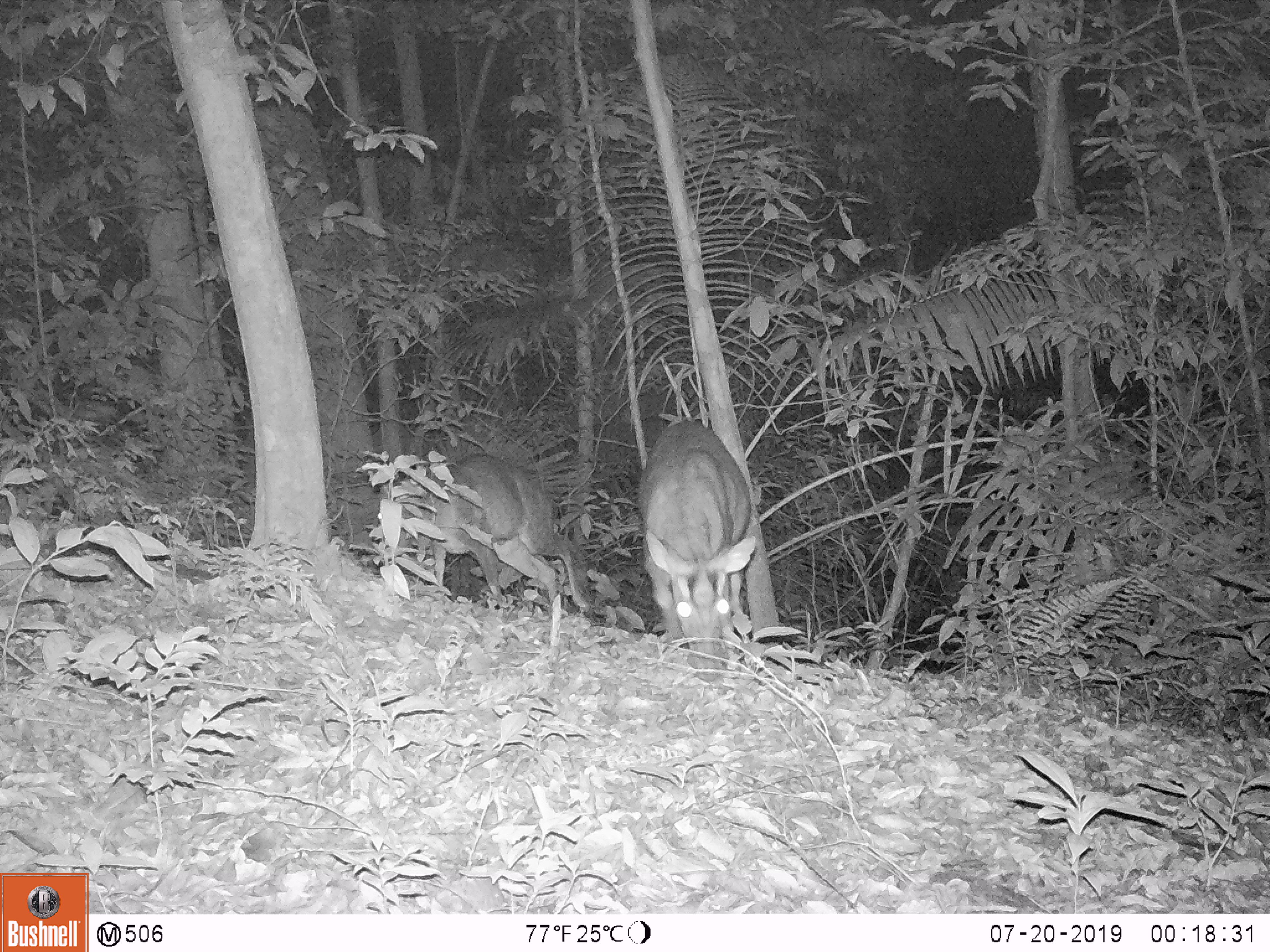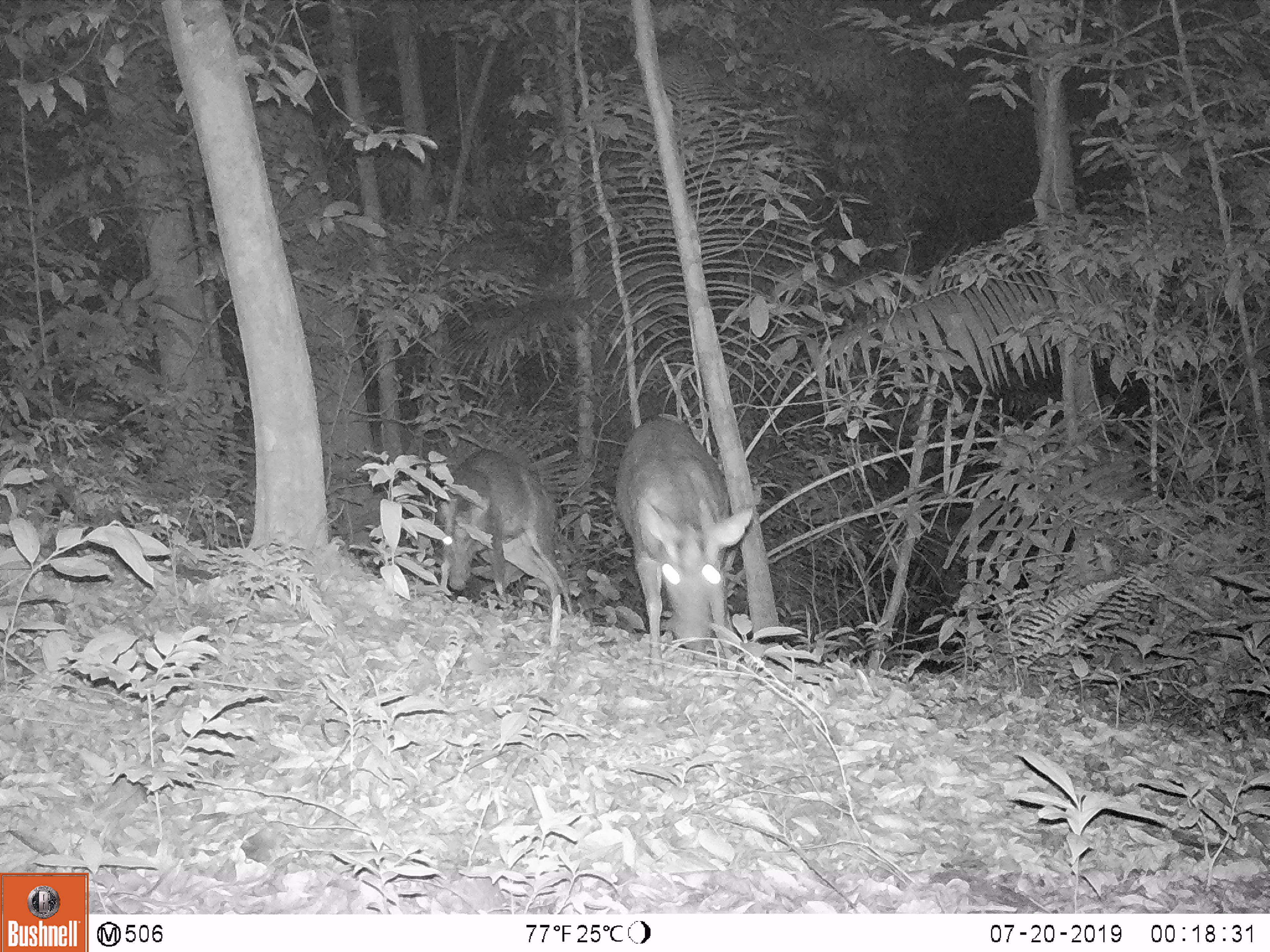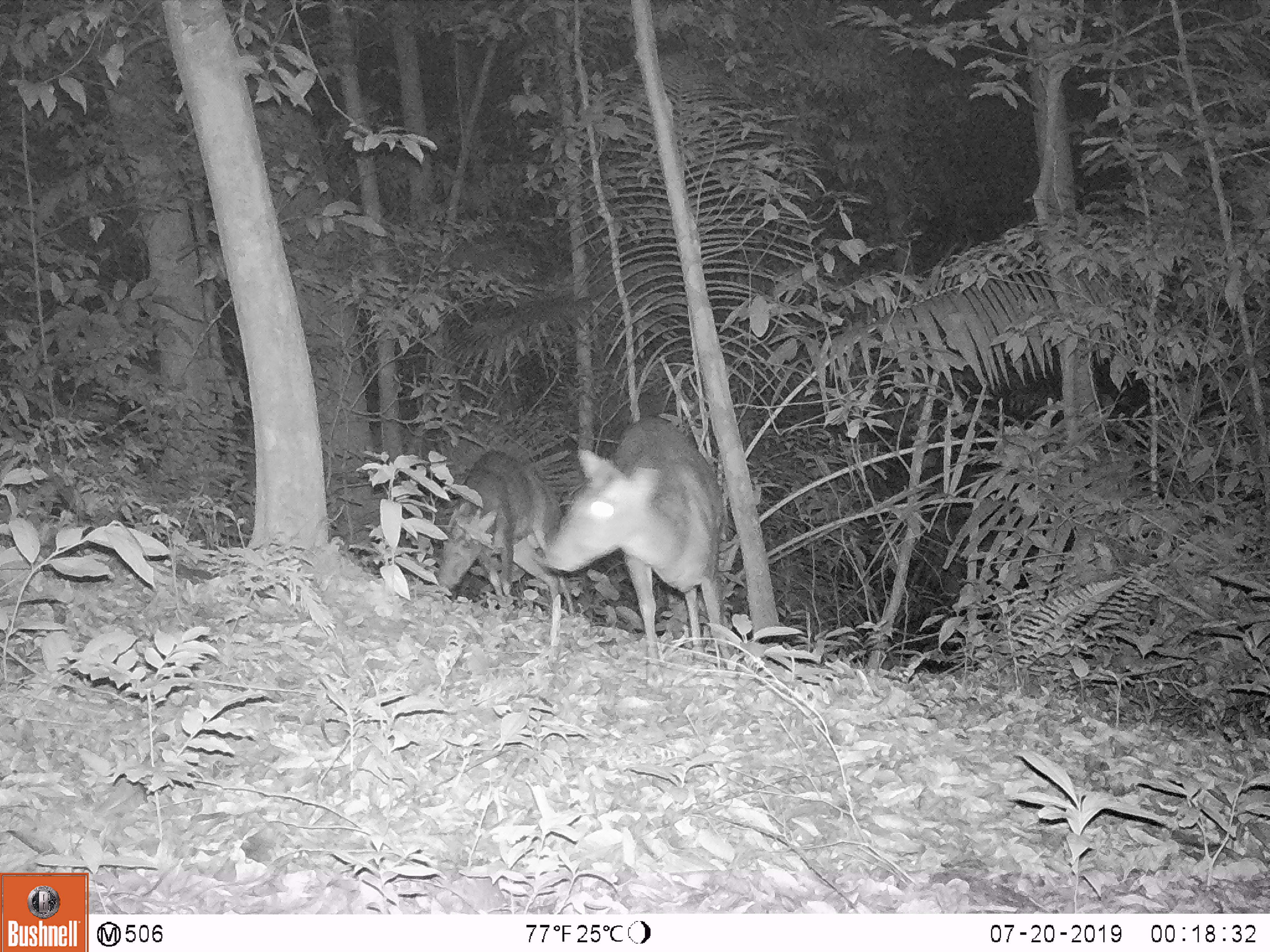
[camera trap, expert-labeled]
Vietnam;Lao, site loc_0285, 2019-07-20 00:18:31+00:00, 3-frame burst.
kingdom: Animalia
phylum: Chordata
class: Mammalia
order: Artiodactyla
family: Cervidae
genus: Muntiacus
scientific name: Muntiacus rooseveltorum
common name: roosevelt's muntjac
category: roosevelts muntjac group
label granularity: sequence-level